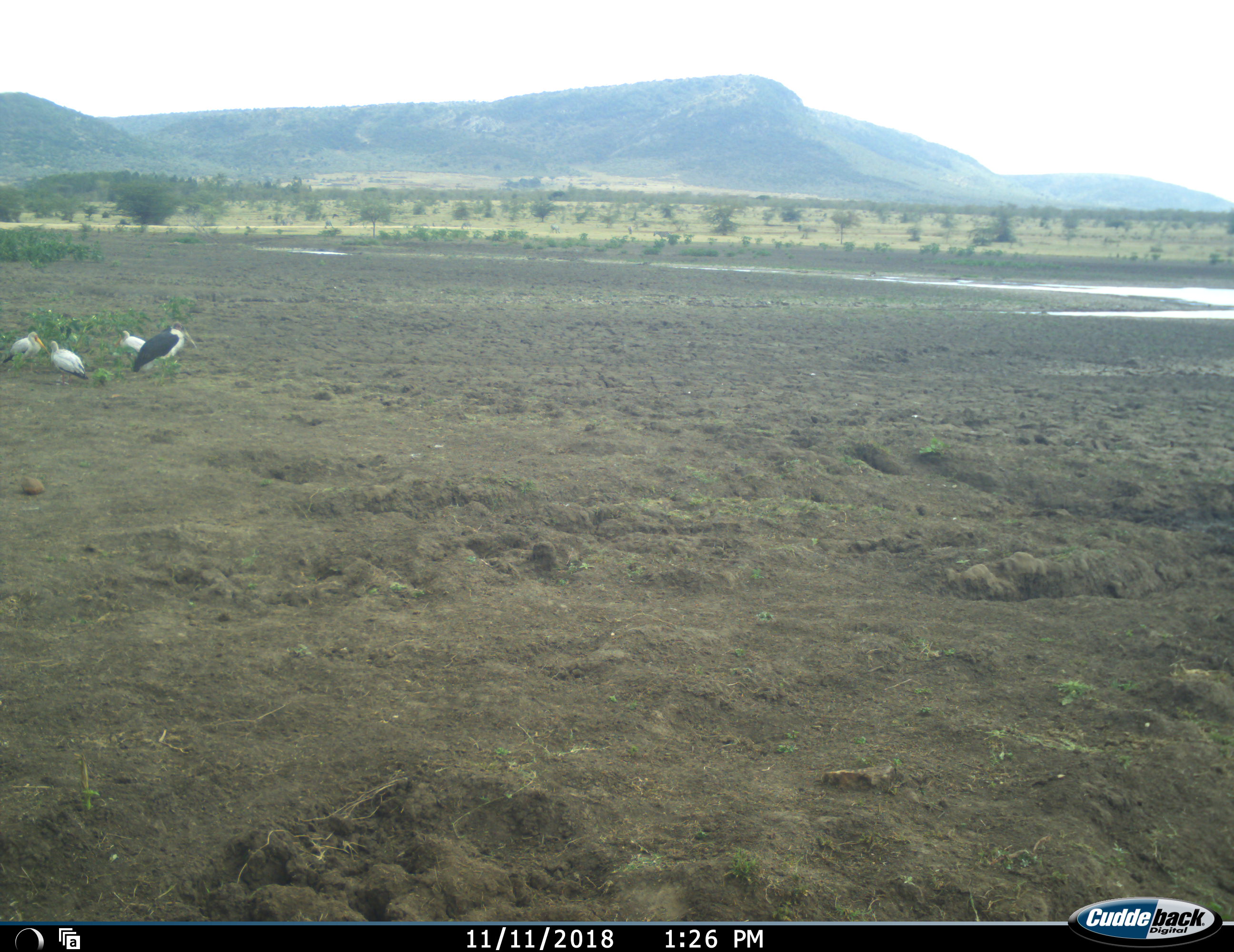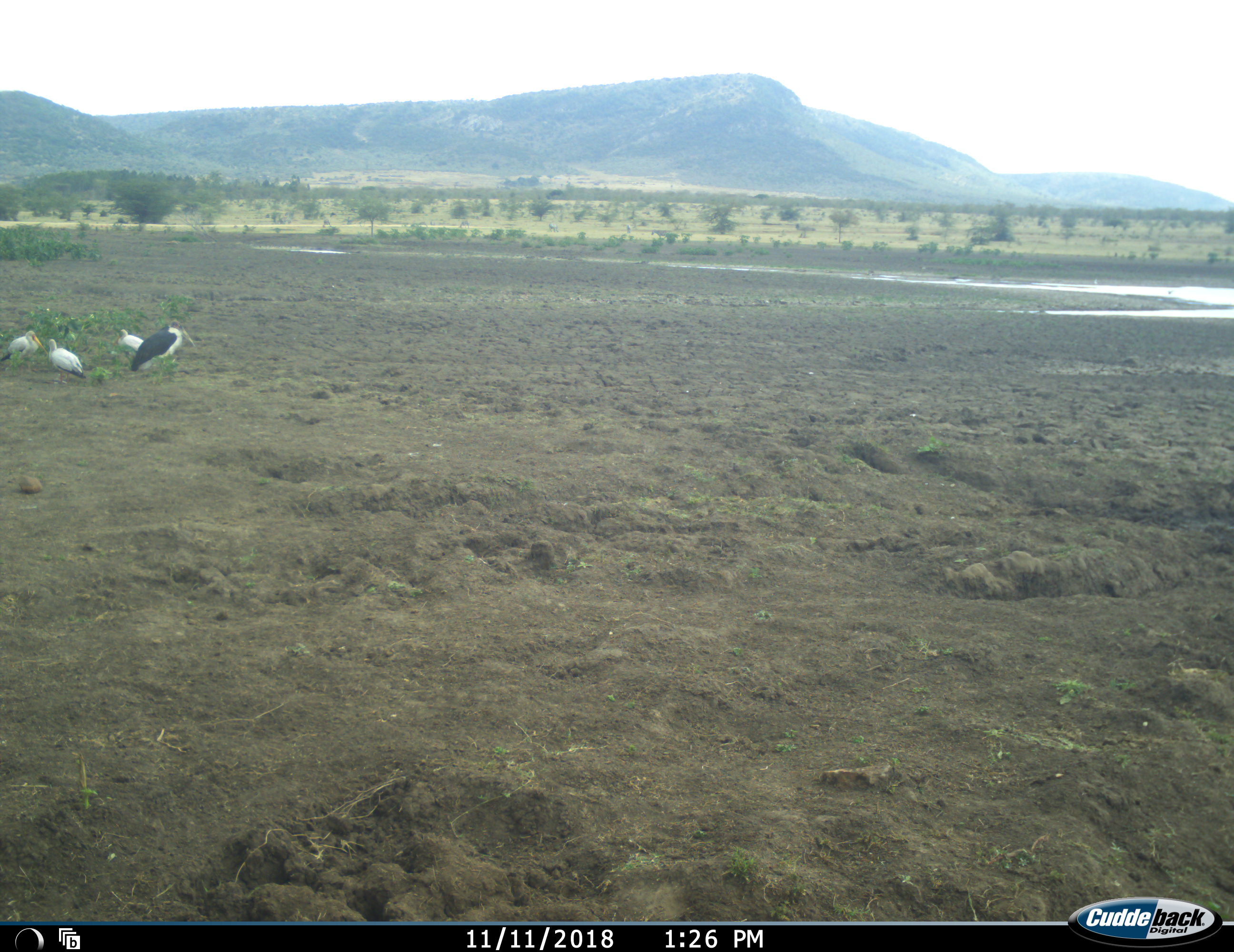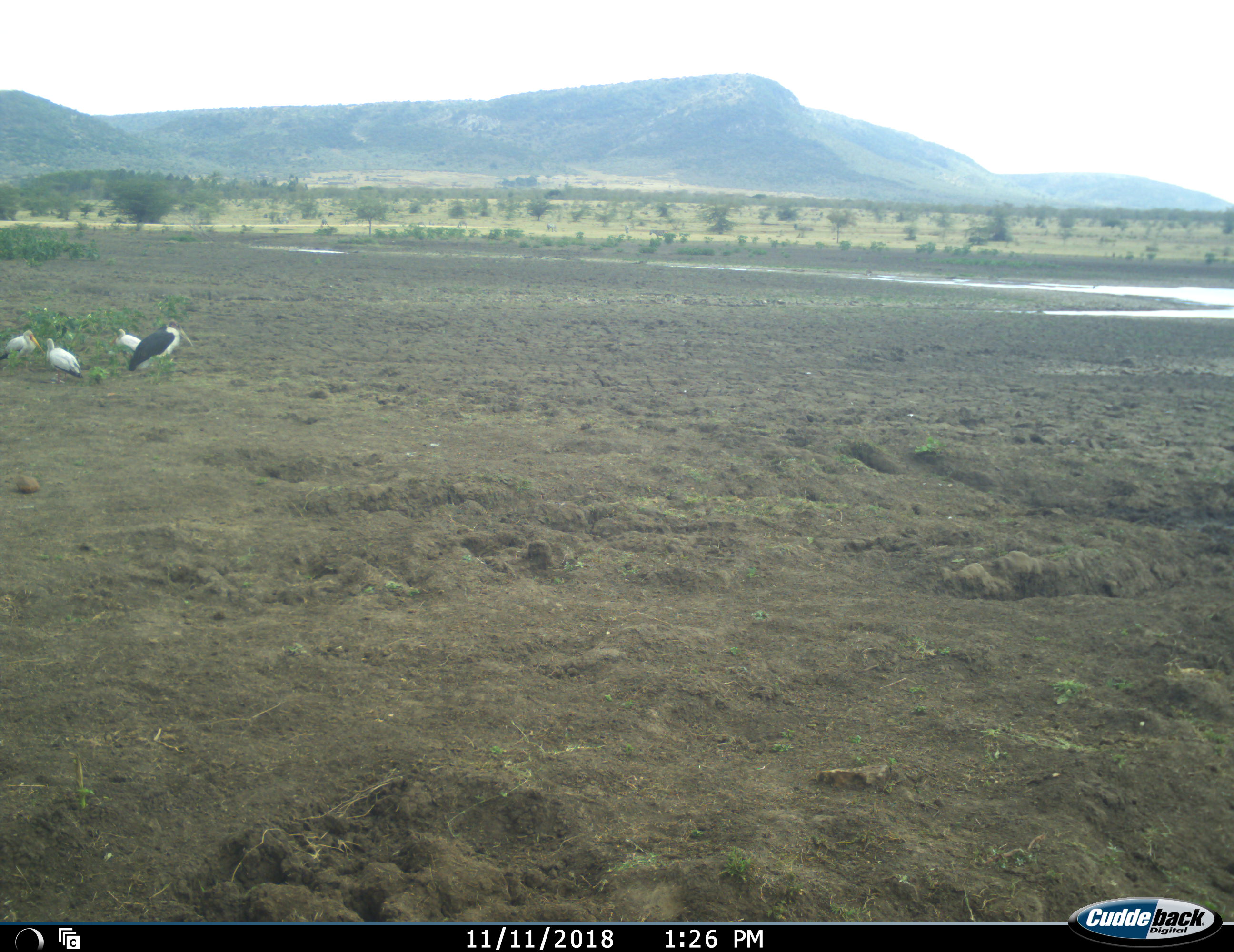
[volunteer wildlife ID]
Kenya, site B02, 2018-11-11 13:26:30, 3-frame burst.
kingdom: Animalia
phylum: Chordata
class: Aves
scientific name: Aves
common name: bird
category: birdother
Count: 4.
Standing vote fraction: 80%.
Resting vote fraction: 40%.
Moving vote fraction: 0%.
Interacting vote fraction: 0%.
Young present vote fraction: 10%.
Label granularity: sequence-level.